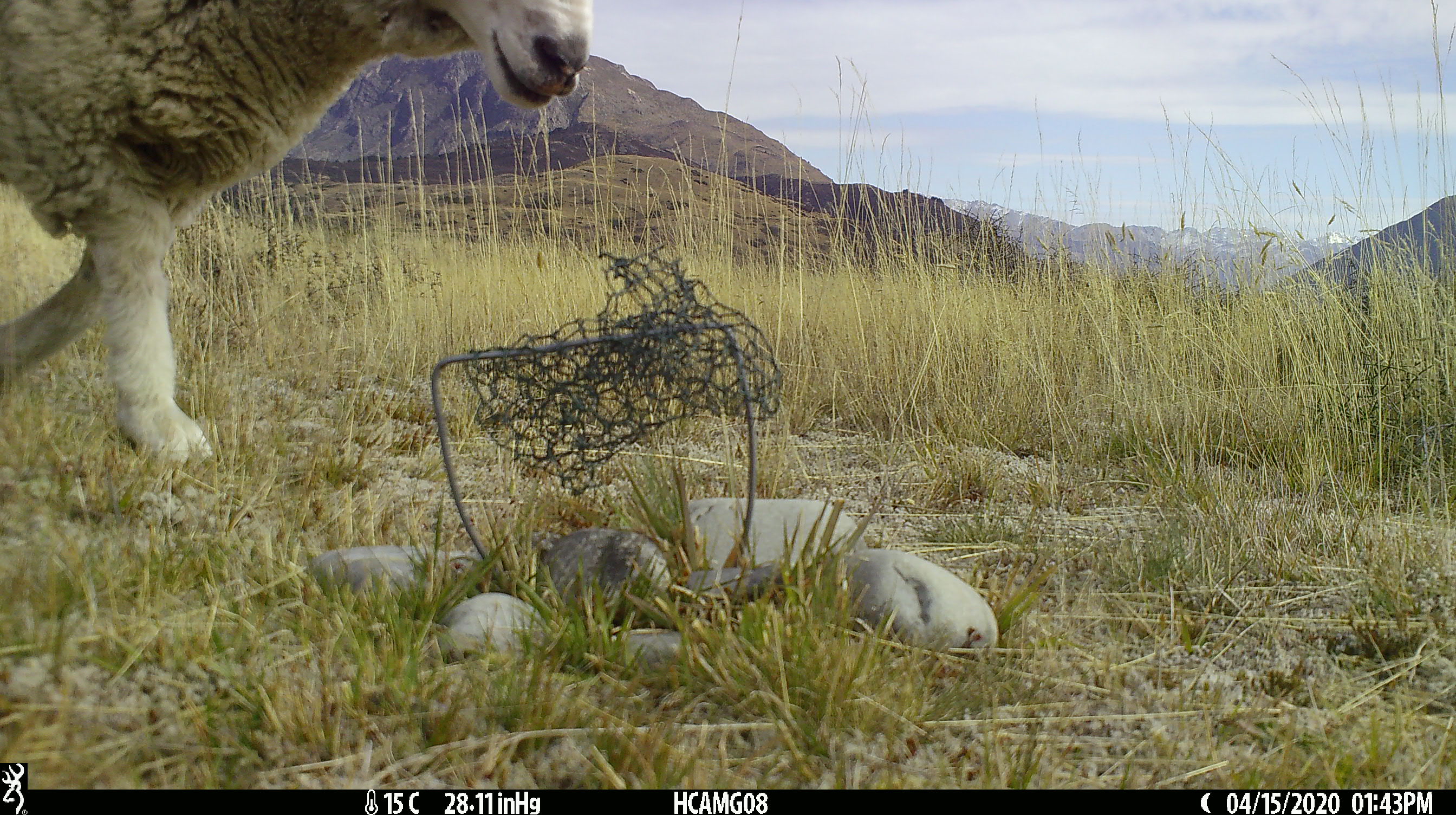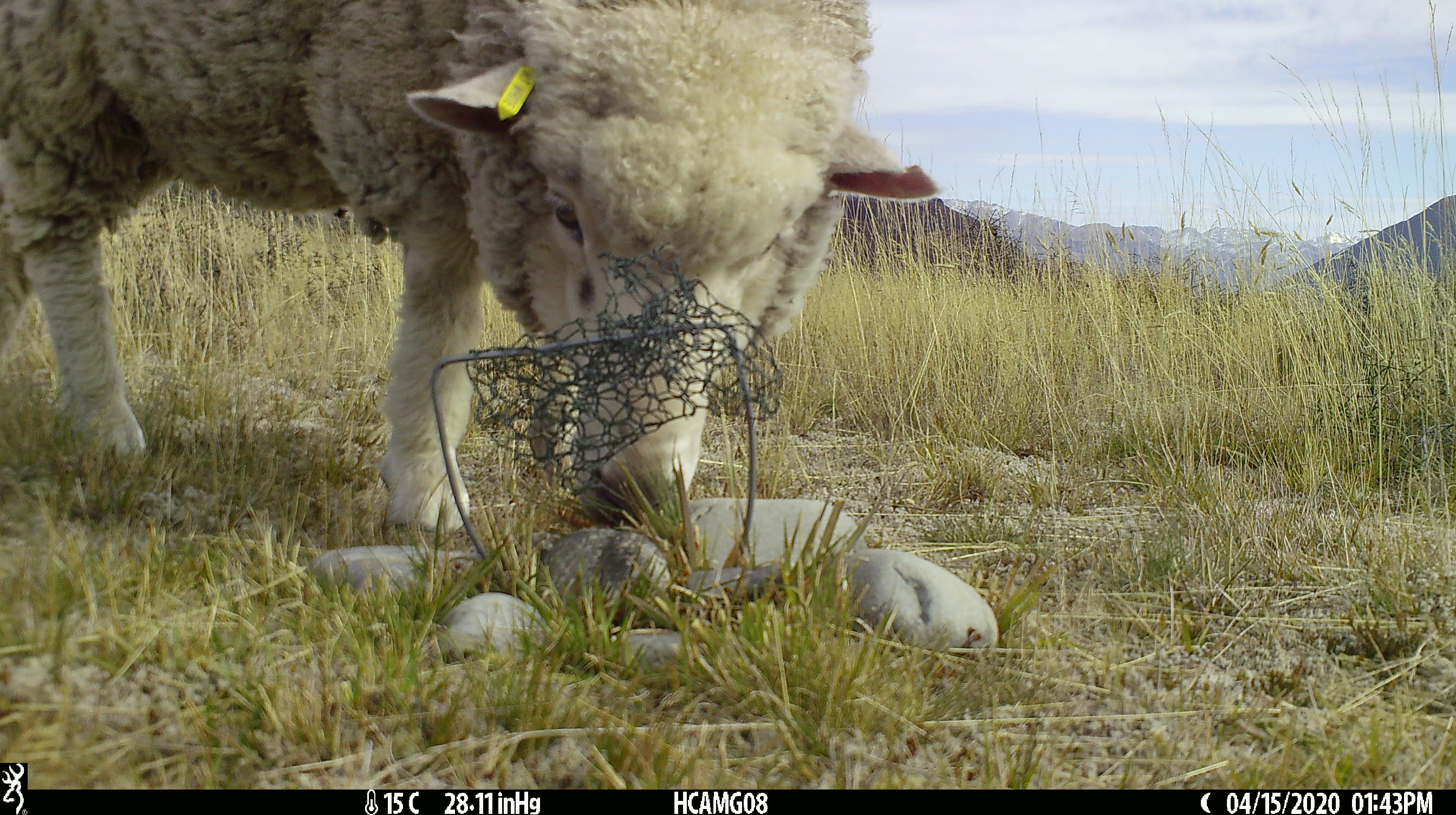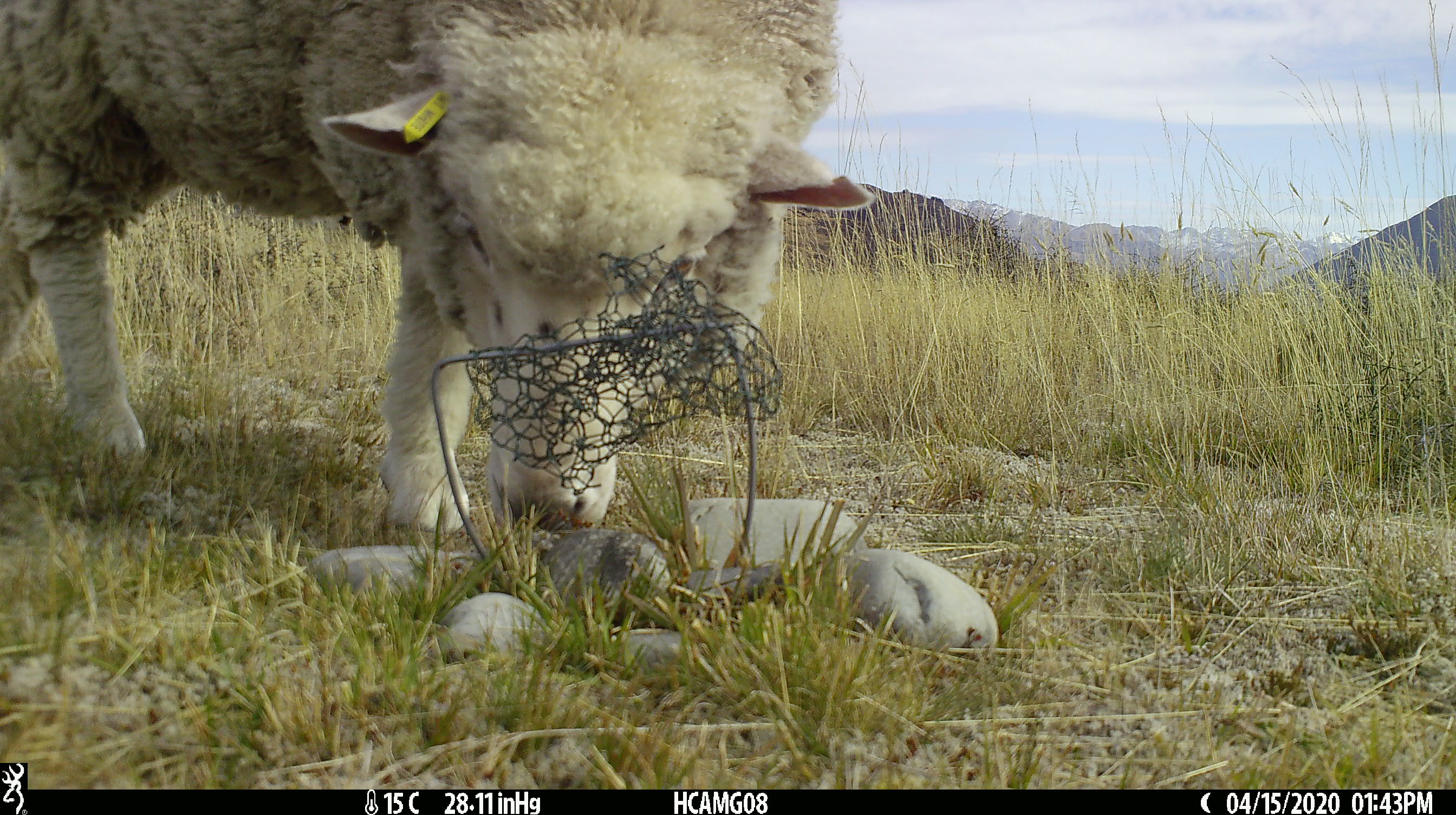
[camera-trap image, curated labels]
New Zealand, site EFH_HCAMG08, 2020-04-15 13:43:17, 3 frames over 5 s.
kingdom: Animalia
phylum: Chordata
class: Mammalia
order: Artiodactyla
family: Bovidae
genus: Ovis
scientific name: Ovis aries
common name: domestic sheep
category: sheep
Sheep (domestic sheep) (Ovis aries).